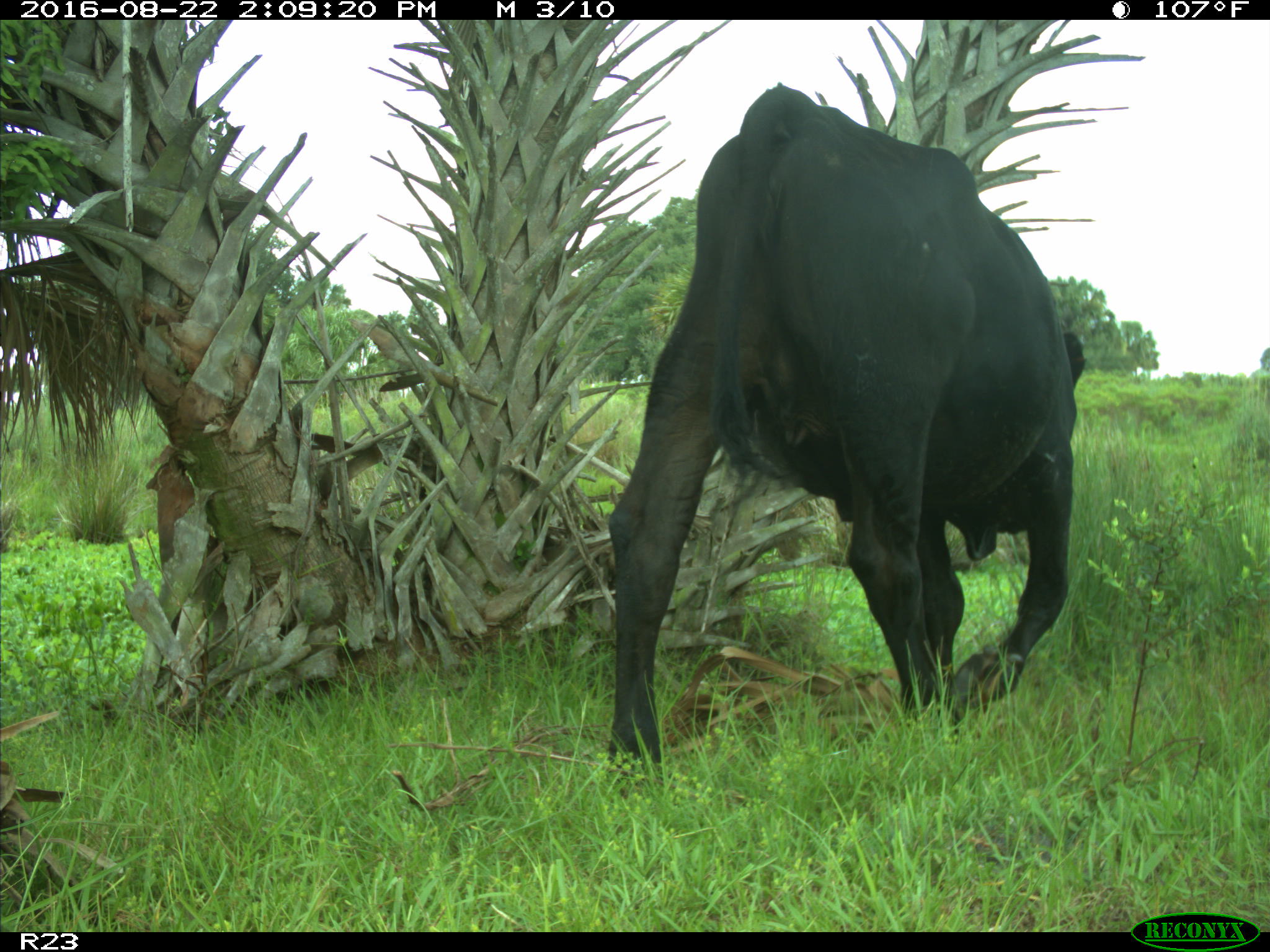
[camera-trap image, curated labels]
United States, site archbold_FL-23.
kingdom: Animalia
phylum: Chordata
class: Mammalia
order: Artiodactyla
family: Bovidae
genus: Bos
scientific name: Bos taurus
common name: domestic cow